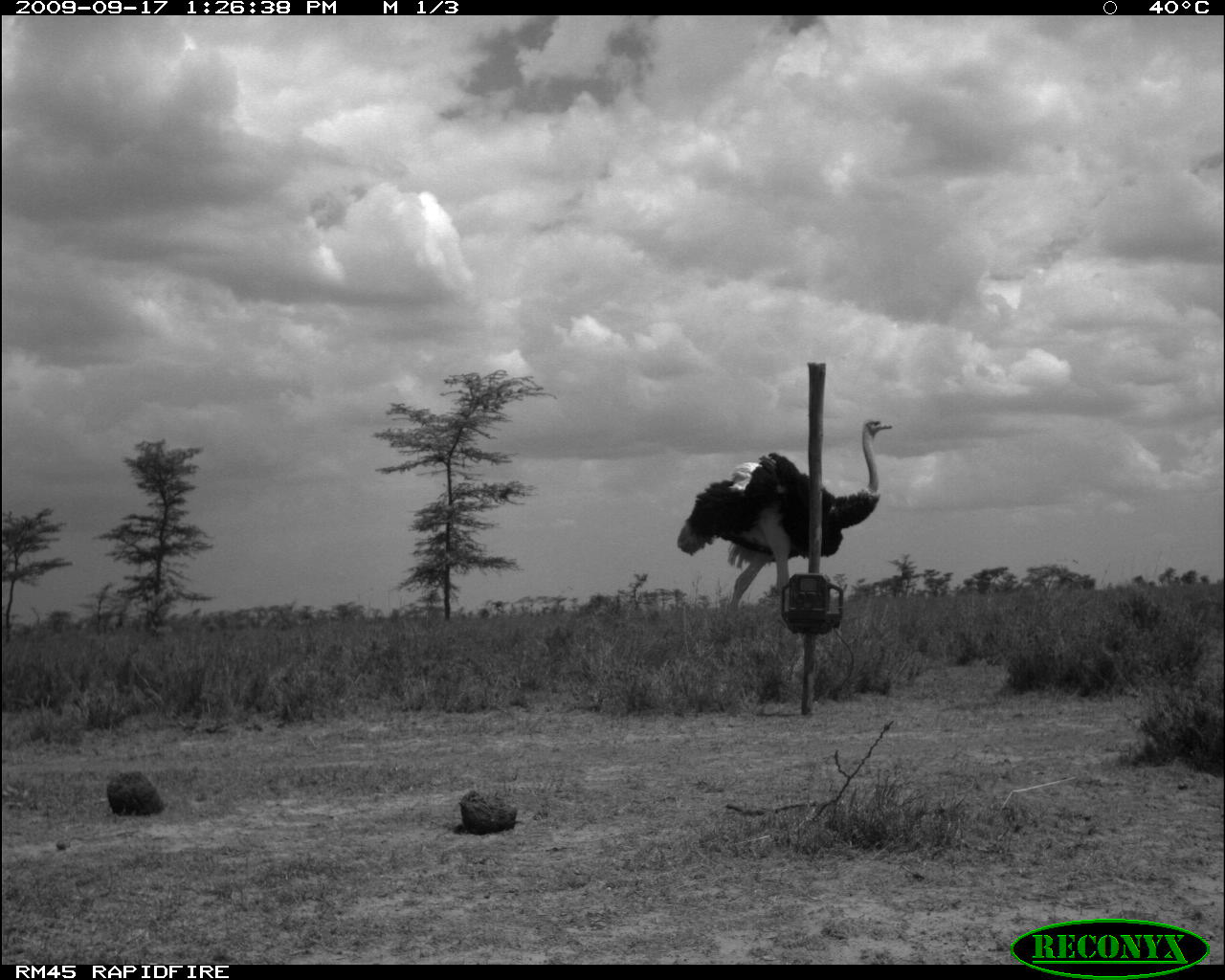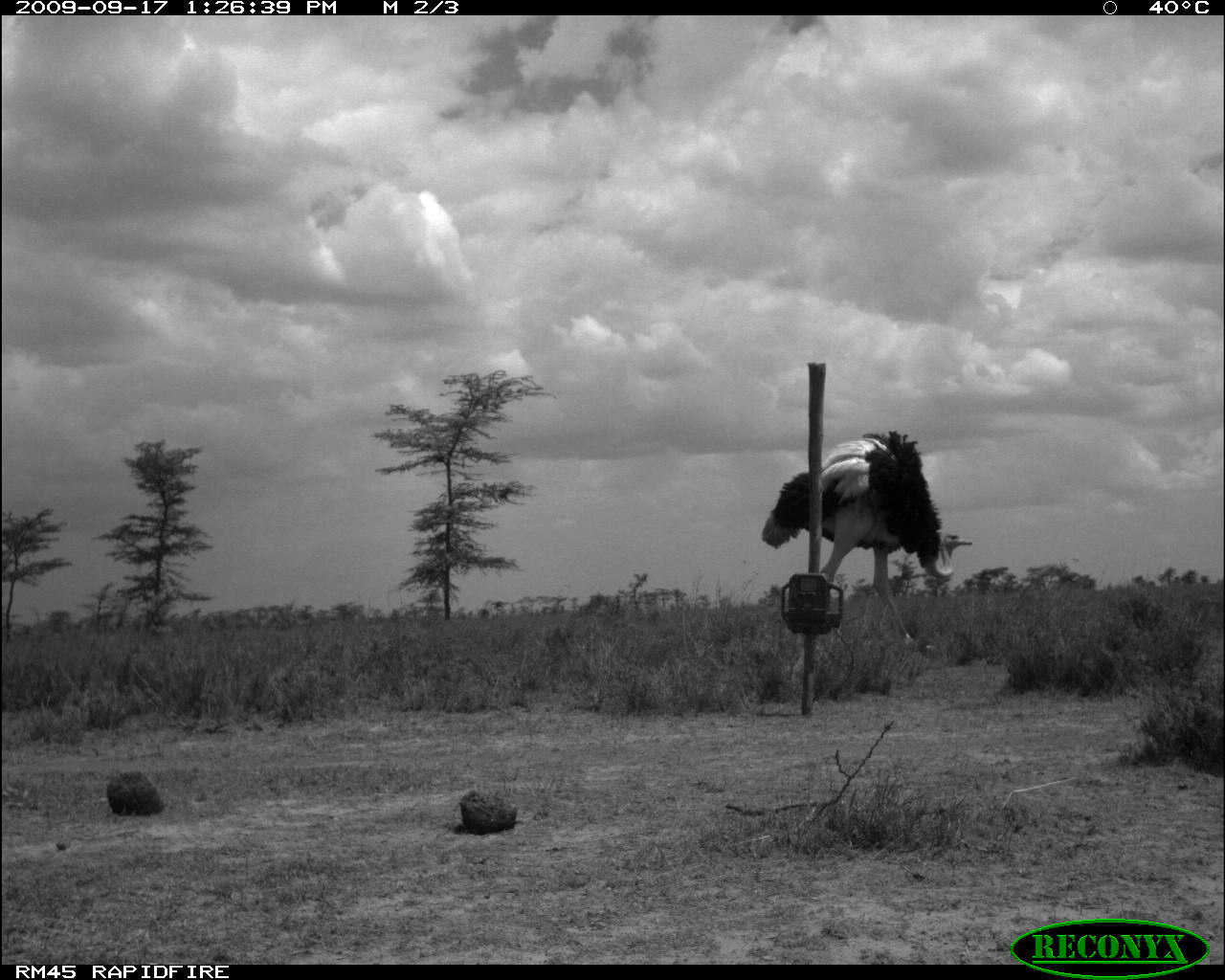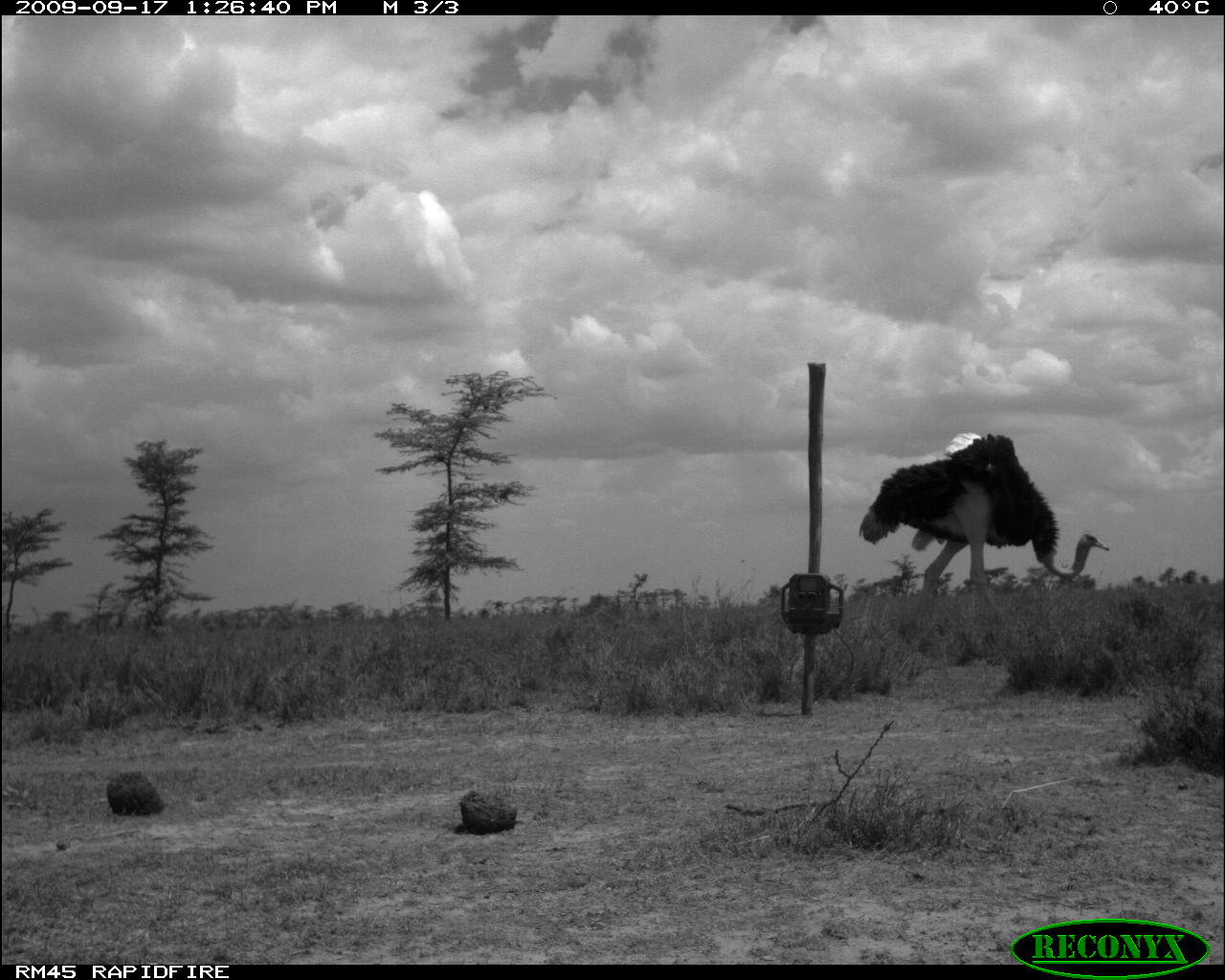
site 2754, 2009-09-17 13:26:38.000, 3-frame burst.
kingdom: Animalia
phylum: Chordata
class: Aves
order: Struthioniformes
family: Struthionidae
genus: Struthio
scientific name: Struthio camelus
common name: common ostrich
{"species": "Struthio camelus (common ostrich)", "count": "1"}